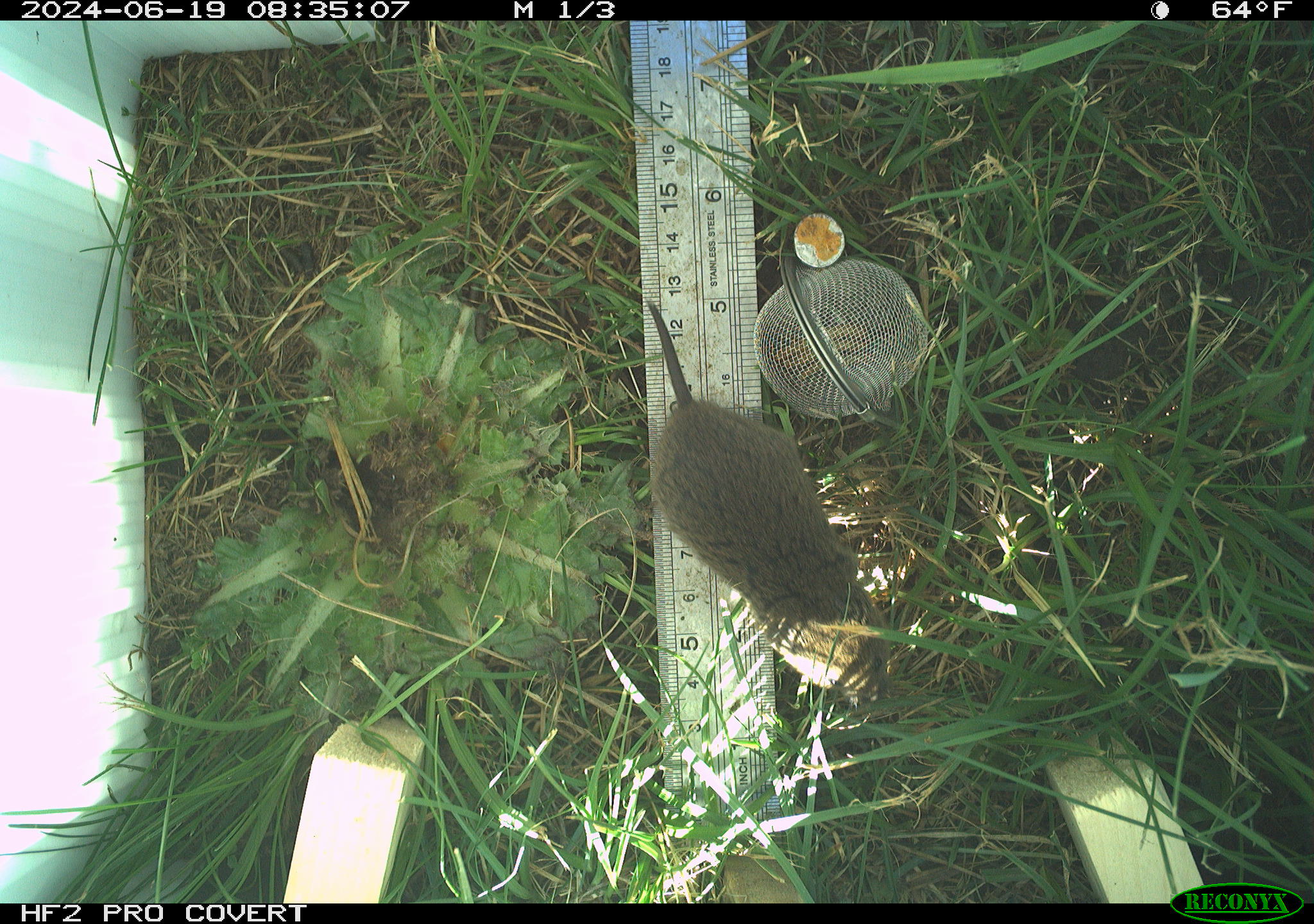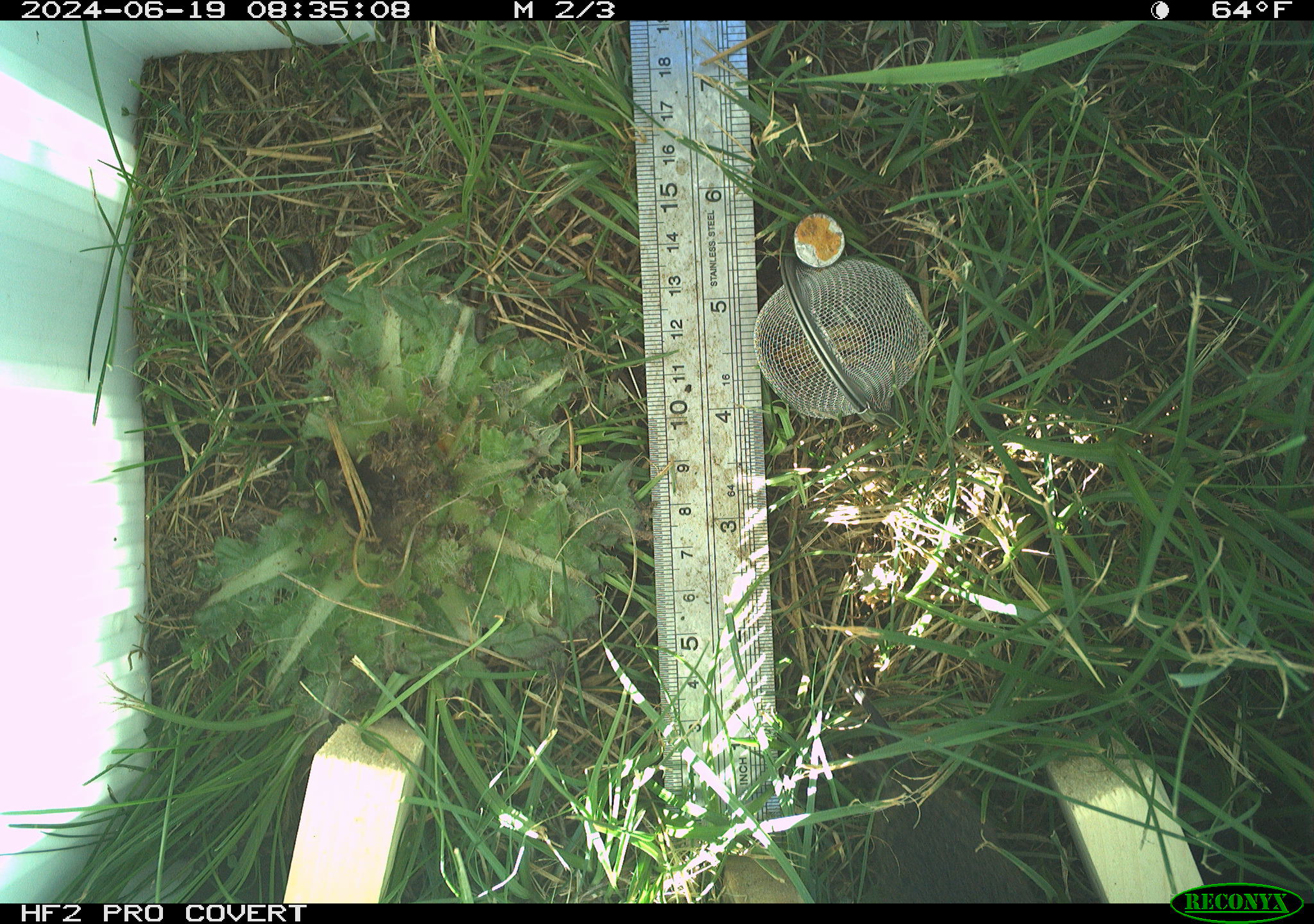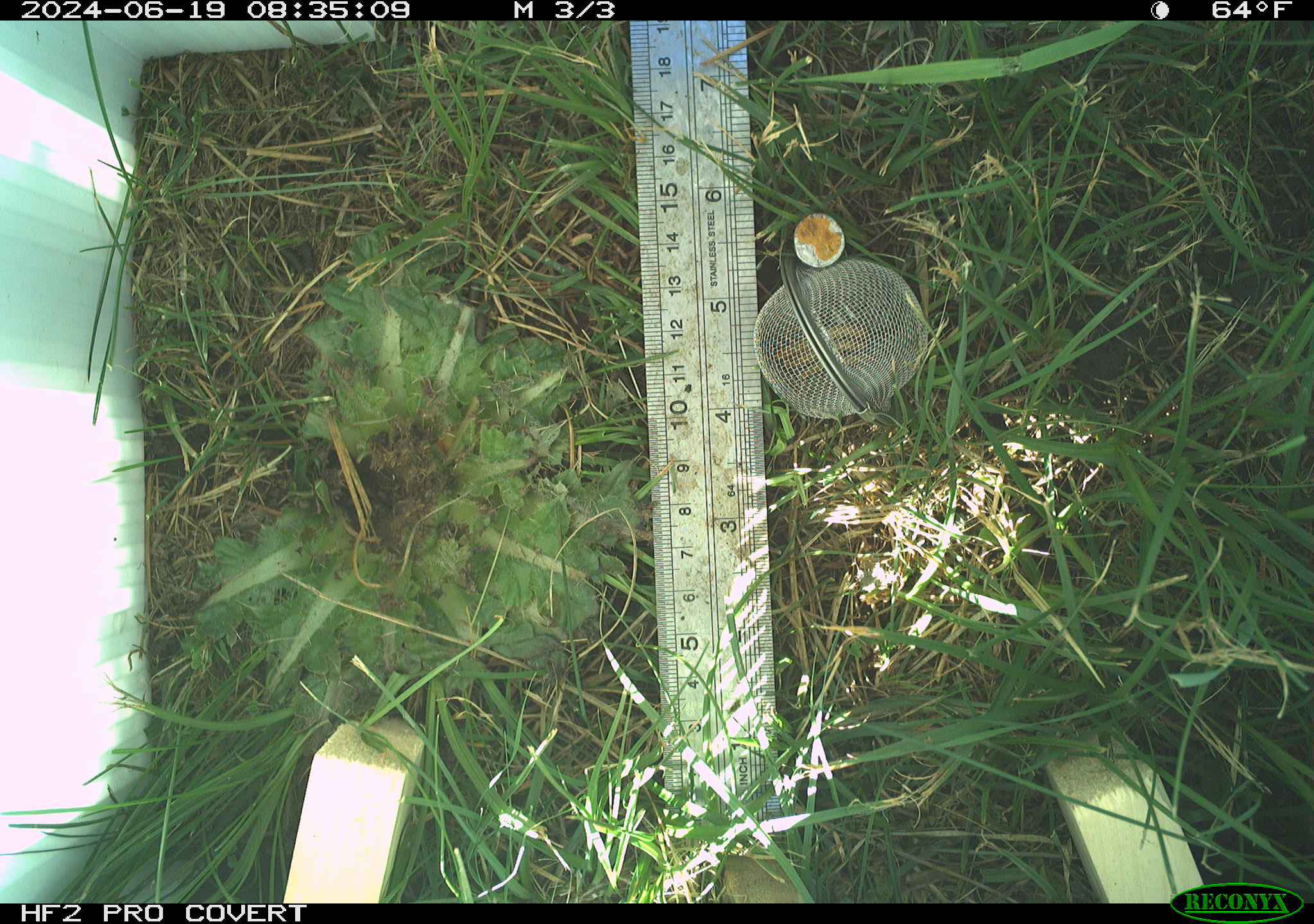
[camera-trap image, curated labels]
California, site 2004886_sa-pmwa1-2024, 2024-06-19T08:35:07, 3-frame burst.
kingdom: Animalia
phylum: Chordata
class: Mammalia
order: Rodentia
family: Cricetidae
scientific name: Arvicolinae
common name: voles, lemmings, and muskrats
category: arvicolinae subfamily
Arvicolinae subfamily (voles, lemmings, and muskrats) (Arvicolinae).